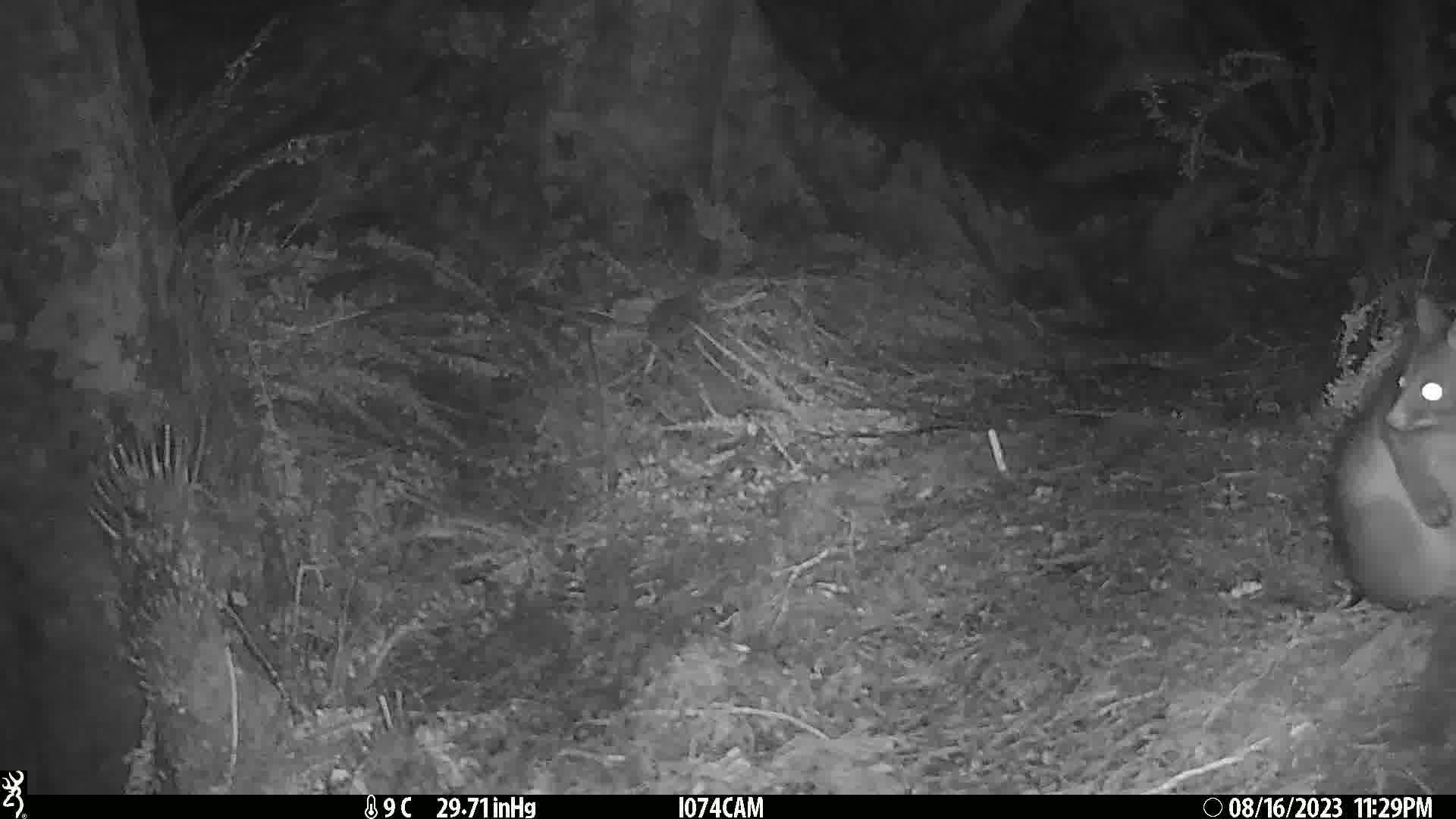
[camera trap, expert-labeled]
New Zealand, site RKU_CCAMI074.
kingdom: Animalia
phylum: Chordata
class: Mammalia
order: Diprotodontia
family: Phalangeridae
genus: Trichosurus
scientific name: Trichosurus vulpecula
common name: common brushtail possum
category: possum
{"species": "possum (common brushtail possum) (Trichosurus vulpecula)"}